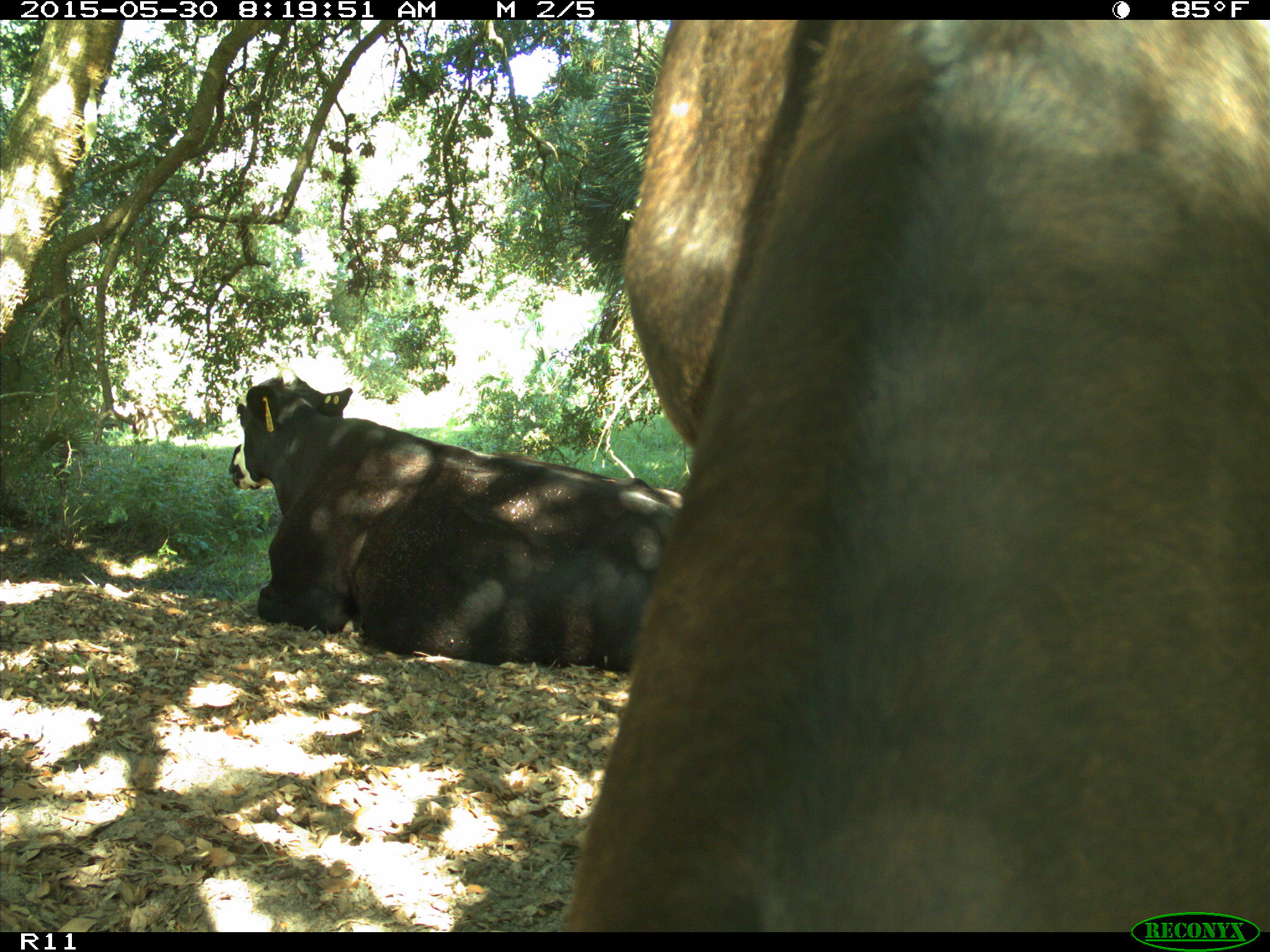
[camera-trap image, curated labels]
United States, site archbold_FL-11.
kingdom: Animalia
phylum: Chordata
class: Mammalia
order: Artiodactyla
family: Bovidae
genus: Bos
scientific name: Bos taurus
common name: domestic cow